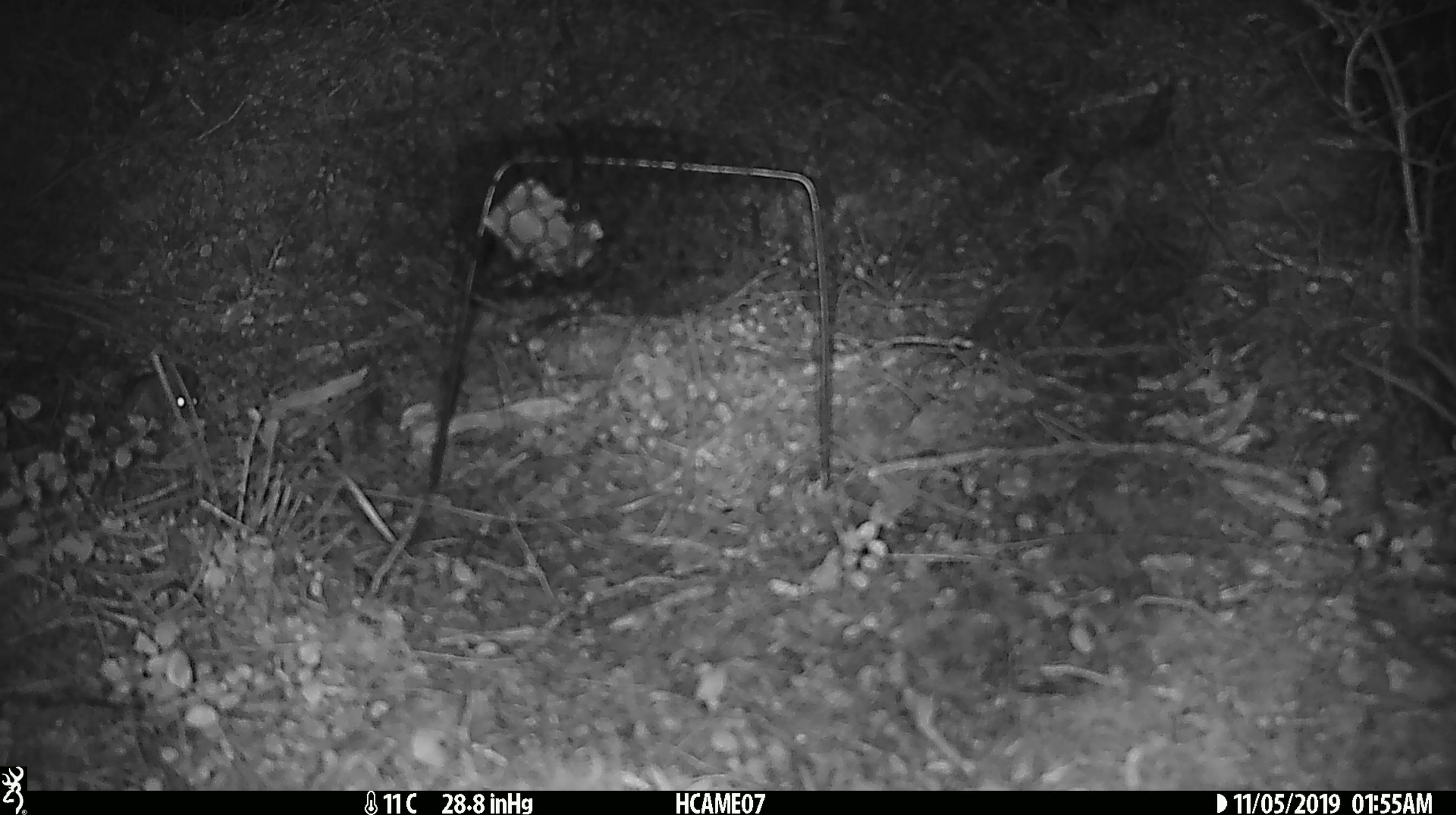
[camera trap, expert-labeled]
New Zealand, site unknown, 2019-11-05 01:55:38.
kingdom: Animalia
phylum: Chordata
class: Mammalia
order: Rodentia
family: Muridae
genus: Mus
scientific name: Mus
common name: mouse